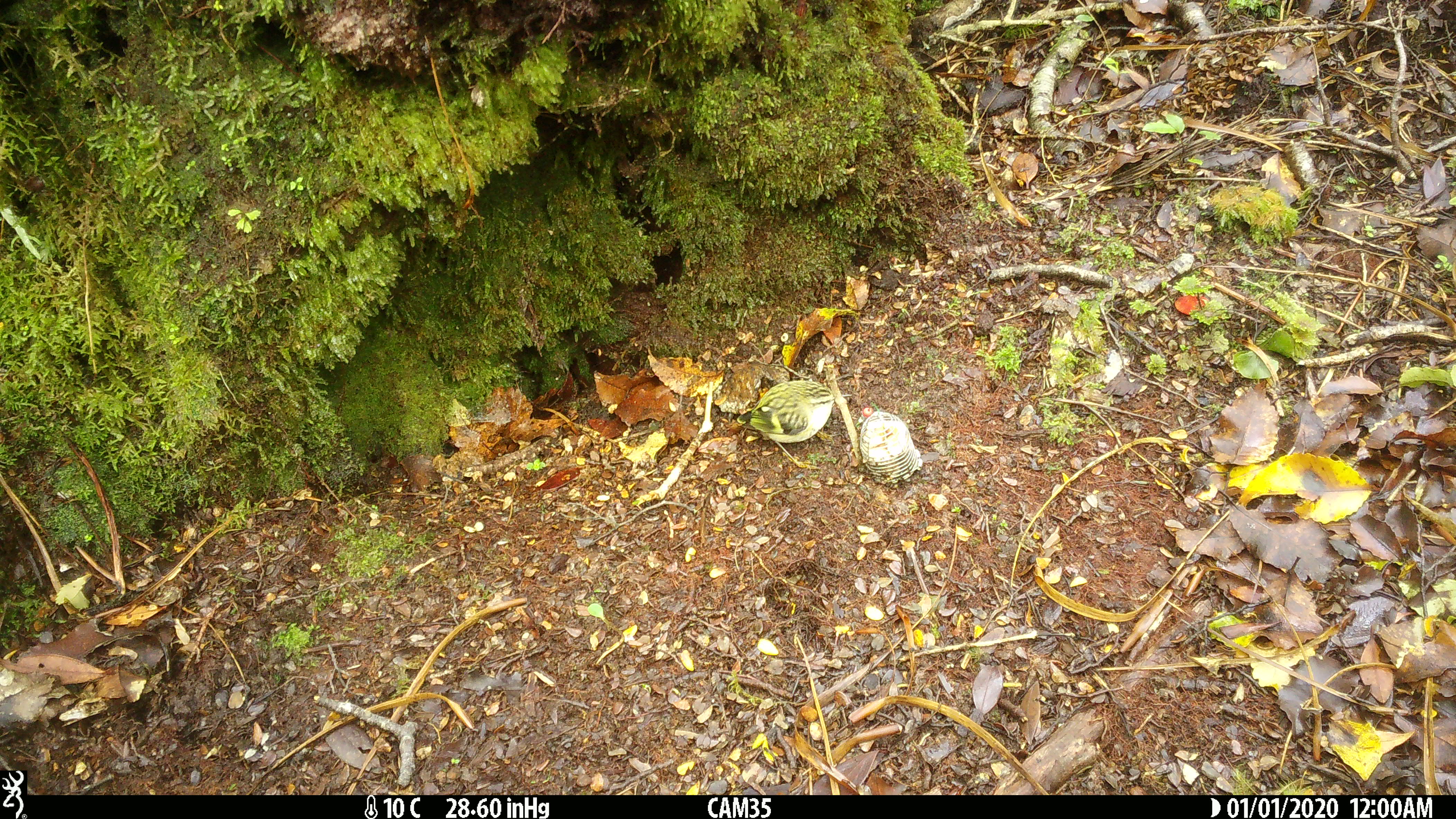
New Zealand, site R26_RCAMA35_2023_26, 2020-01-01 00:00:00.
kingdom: Animalia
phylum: Chordata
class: Aves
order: Passeriformes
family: Acanthisittidae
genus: Acanthisitta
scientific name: Acanthisitta chloris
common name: rifleman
Rifleman (Acanthisitta chloris).